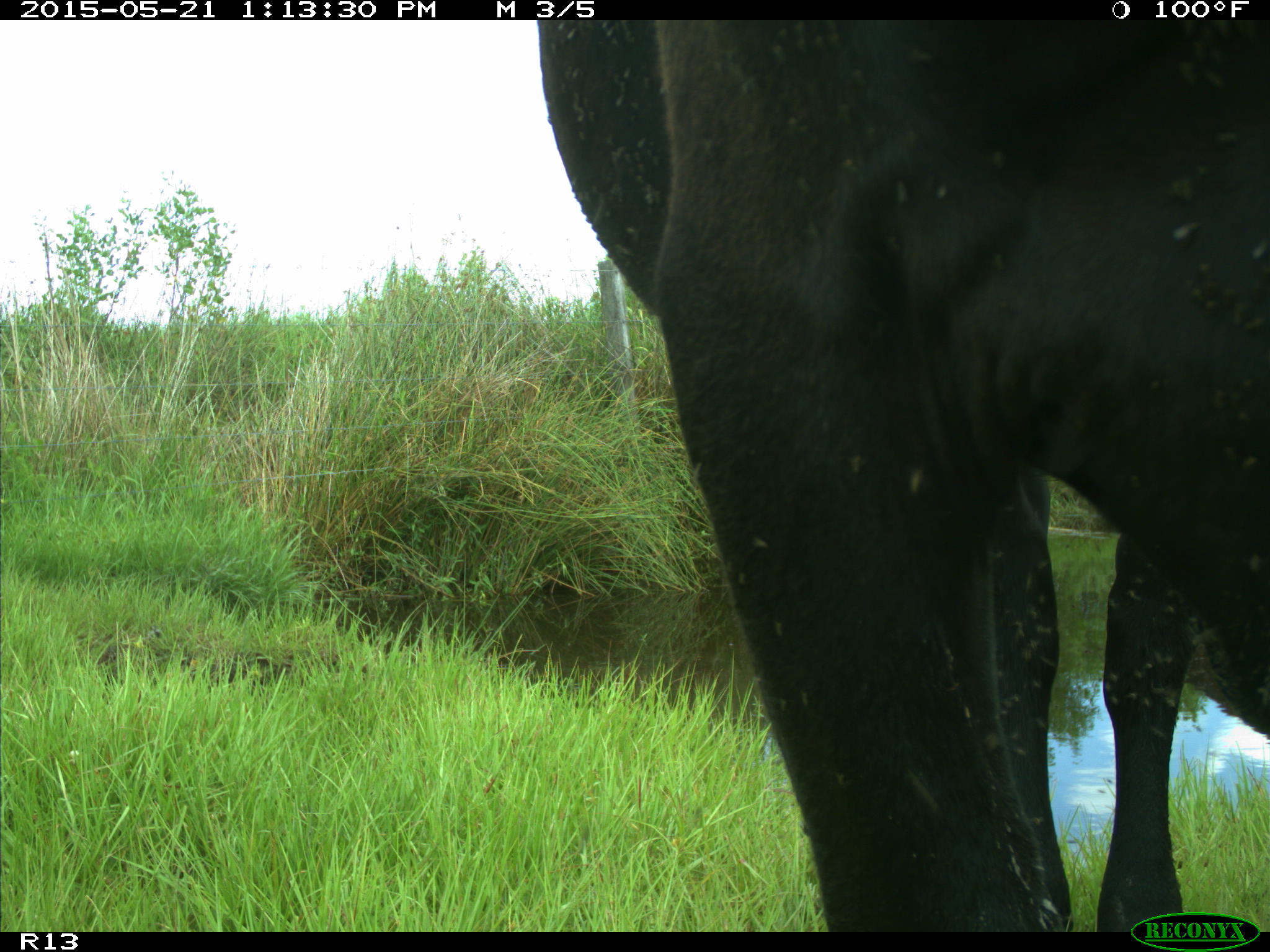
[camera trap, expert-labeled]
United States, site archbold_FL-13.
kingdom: Animalia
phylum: Chordata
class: Mammalia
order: Artiodactyla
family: Bovidae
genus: Bos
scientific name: Bos taurus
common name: domestic cow